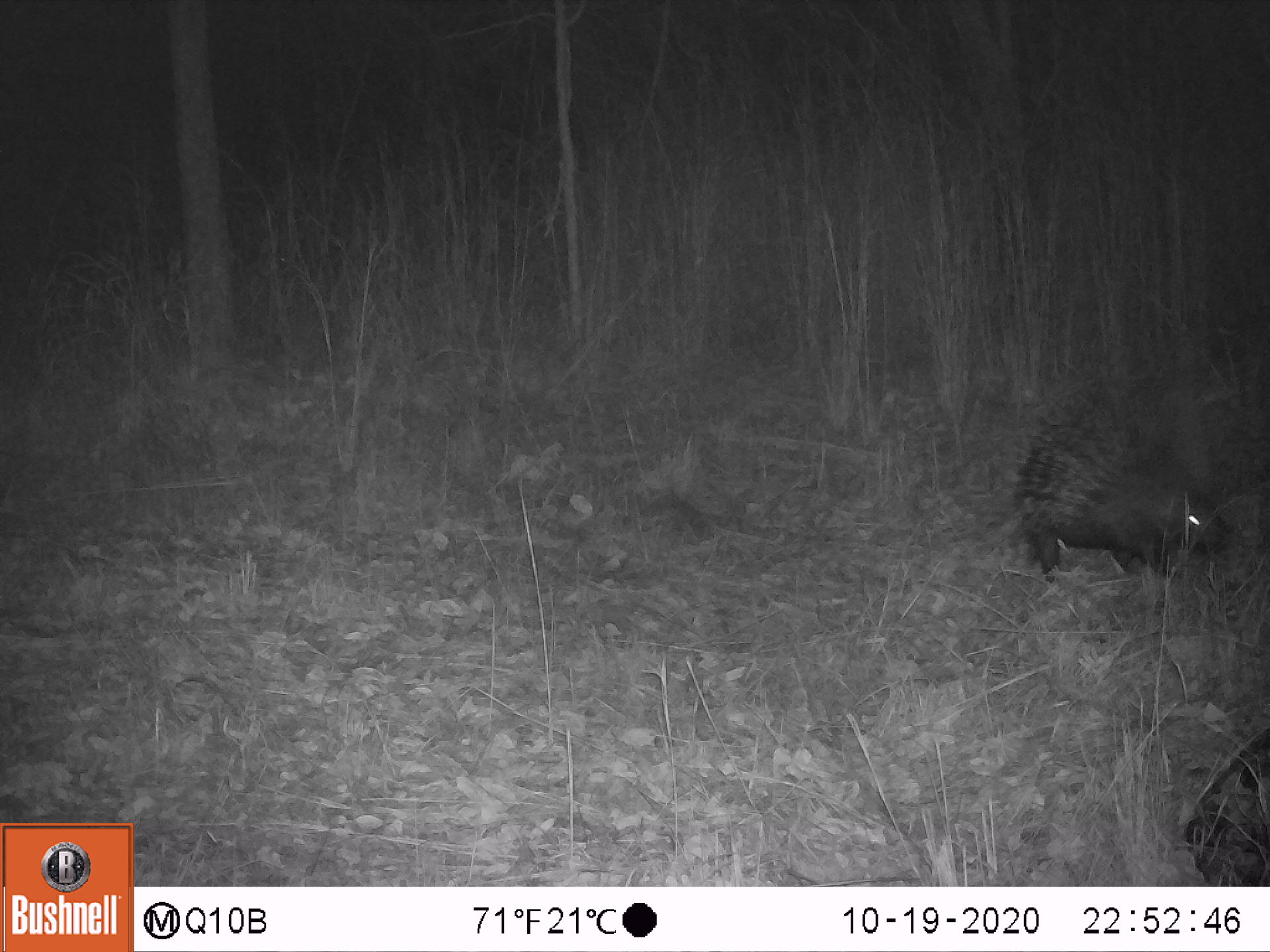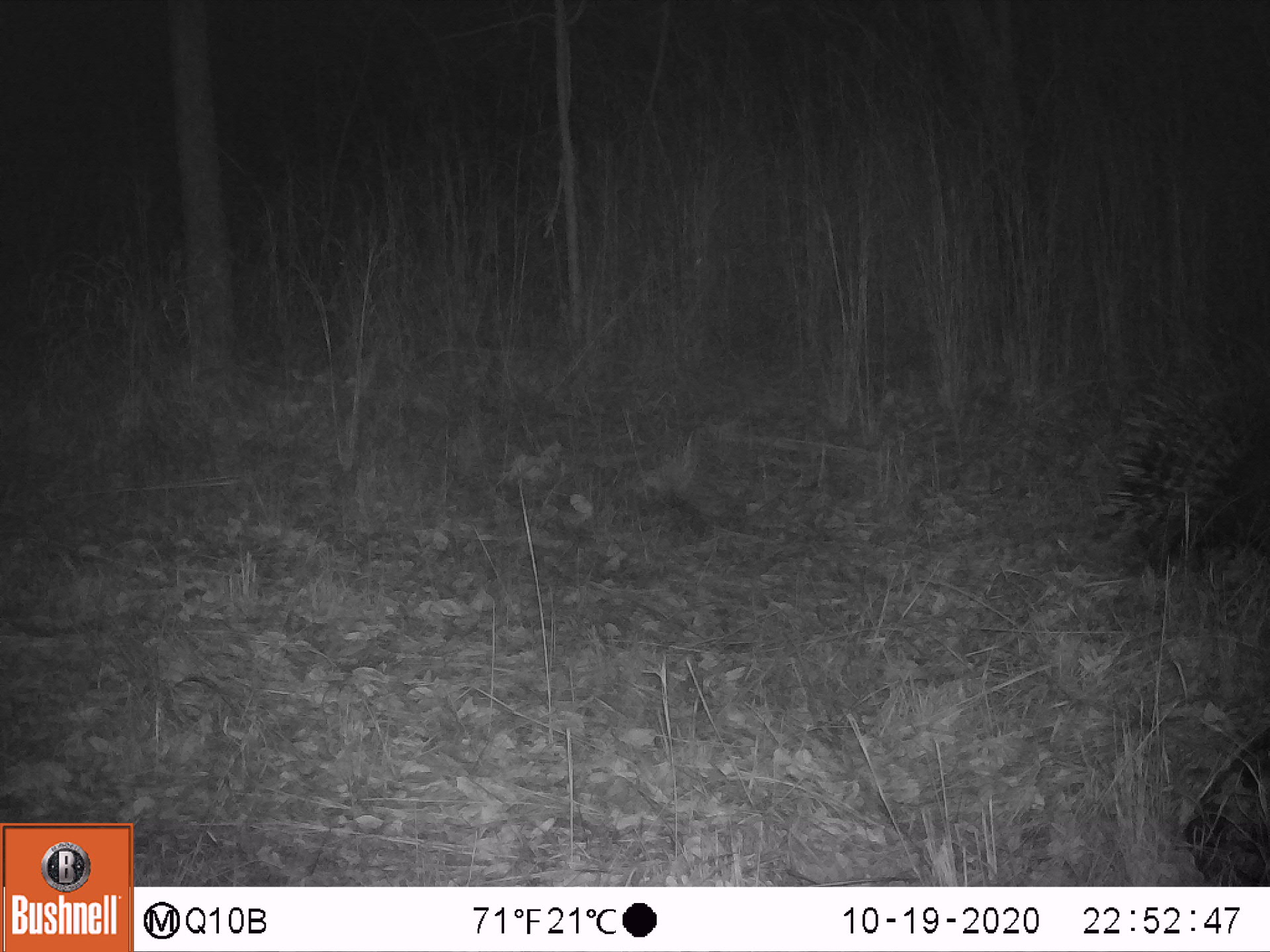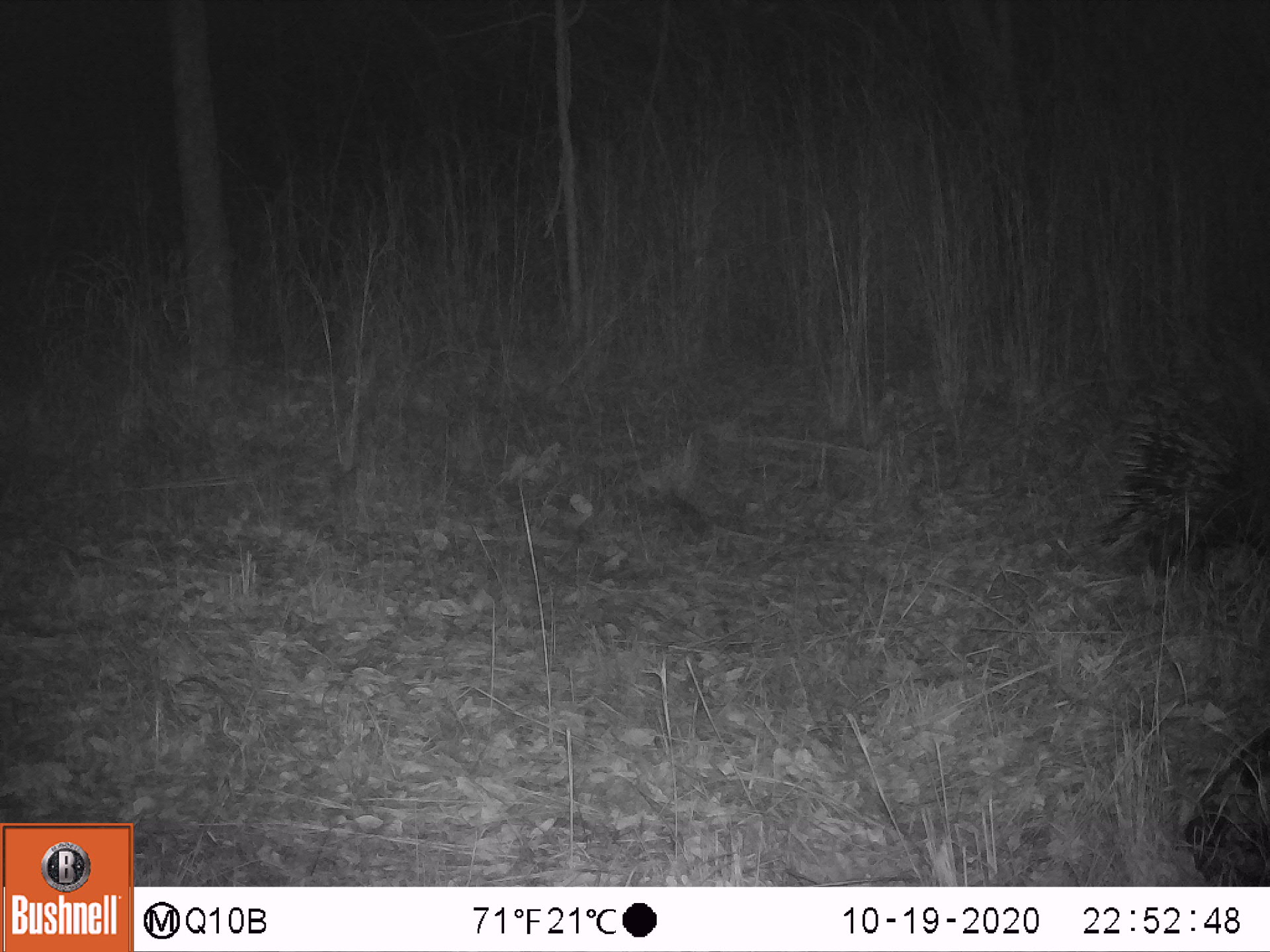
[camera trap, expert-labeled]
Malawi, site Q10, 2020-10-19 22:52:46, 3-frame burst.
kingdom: Animalia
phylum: Chordata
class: Mammalia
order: Rodentia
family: Hystricidae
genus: Hystrix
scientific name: Hystrix africaeaustralis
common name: cape porcupine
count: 1